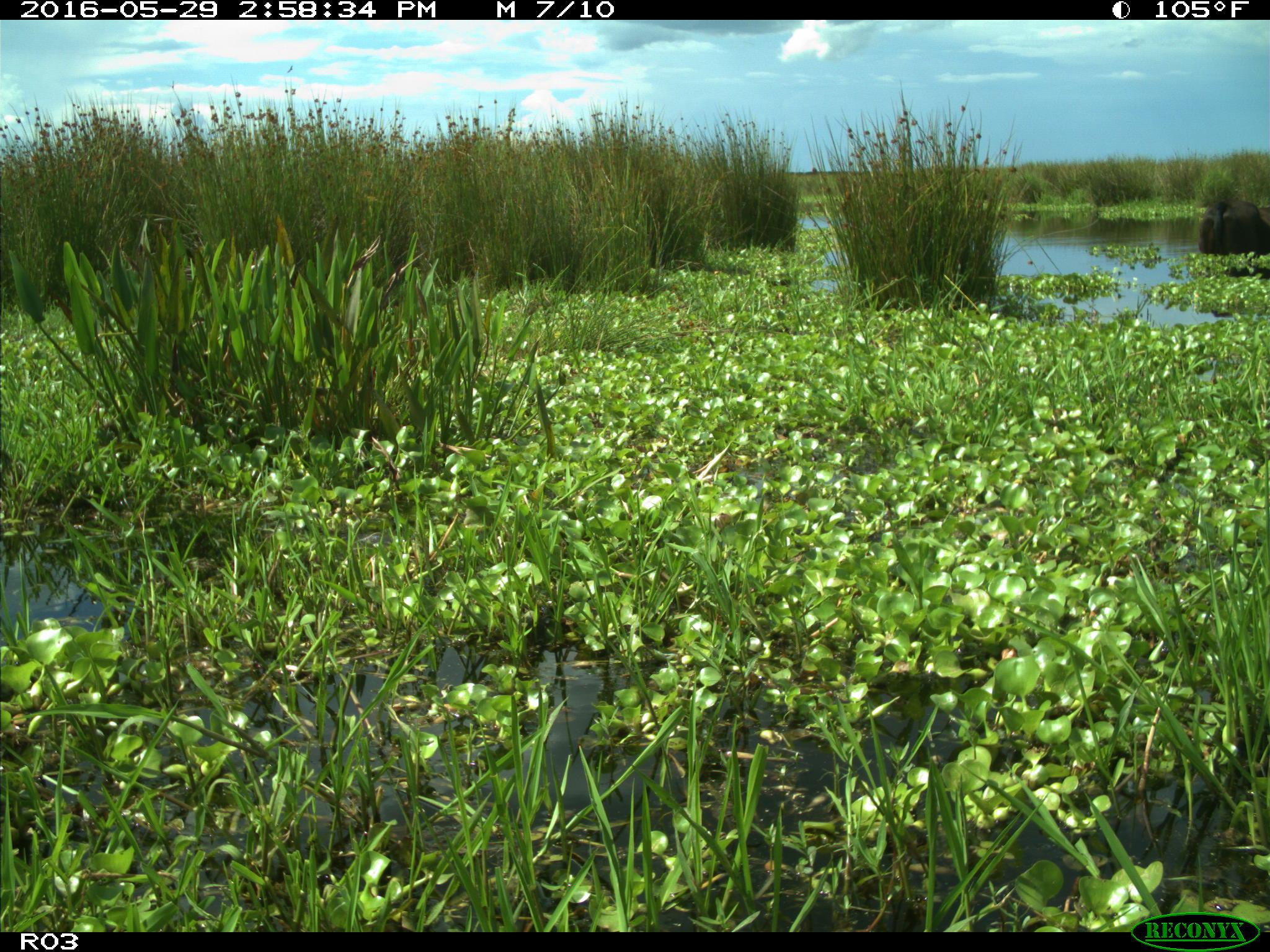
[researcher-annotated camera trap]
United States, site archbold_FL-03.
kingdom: Animalia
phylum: Chordata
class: Mammalia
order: Artiodactyla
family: Bovidae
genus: Bos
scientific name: Bos taurus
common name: domestic cow